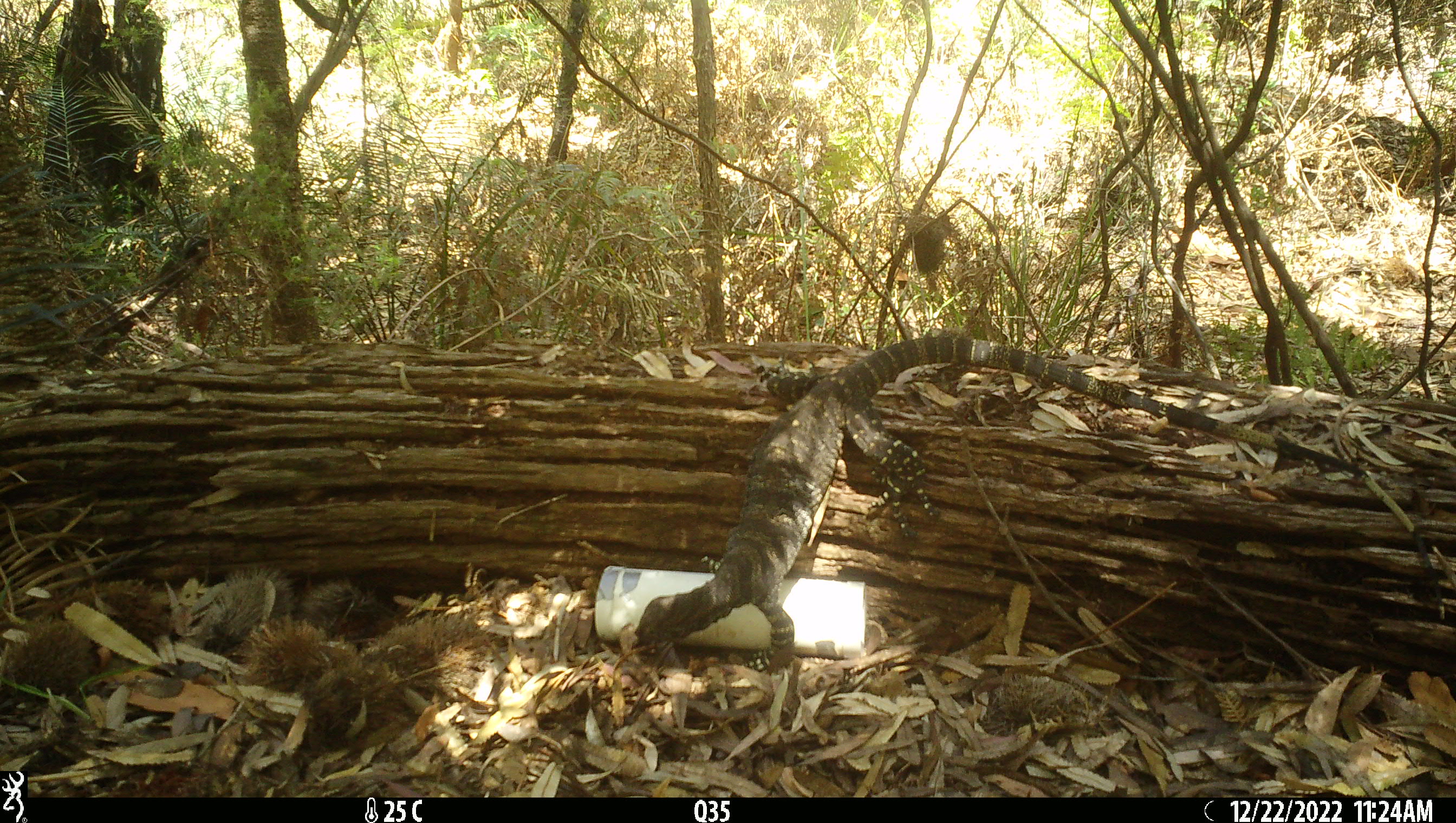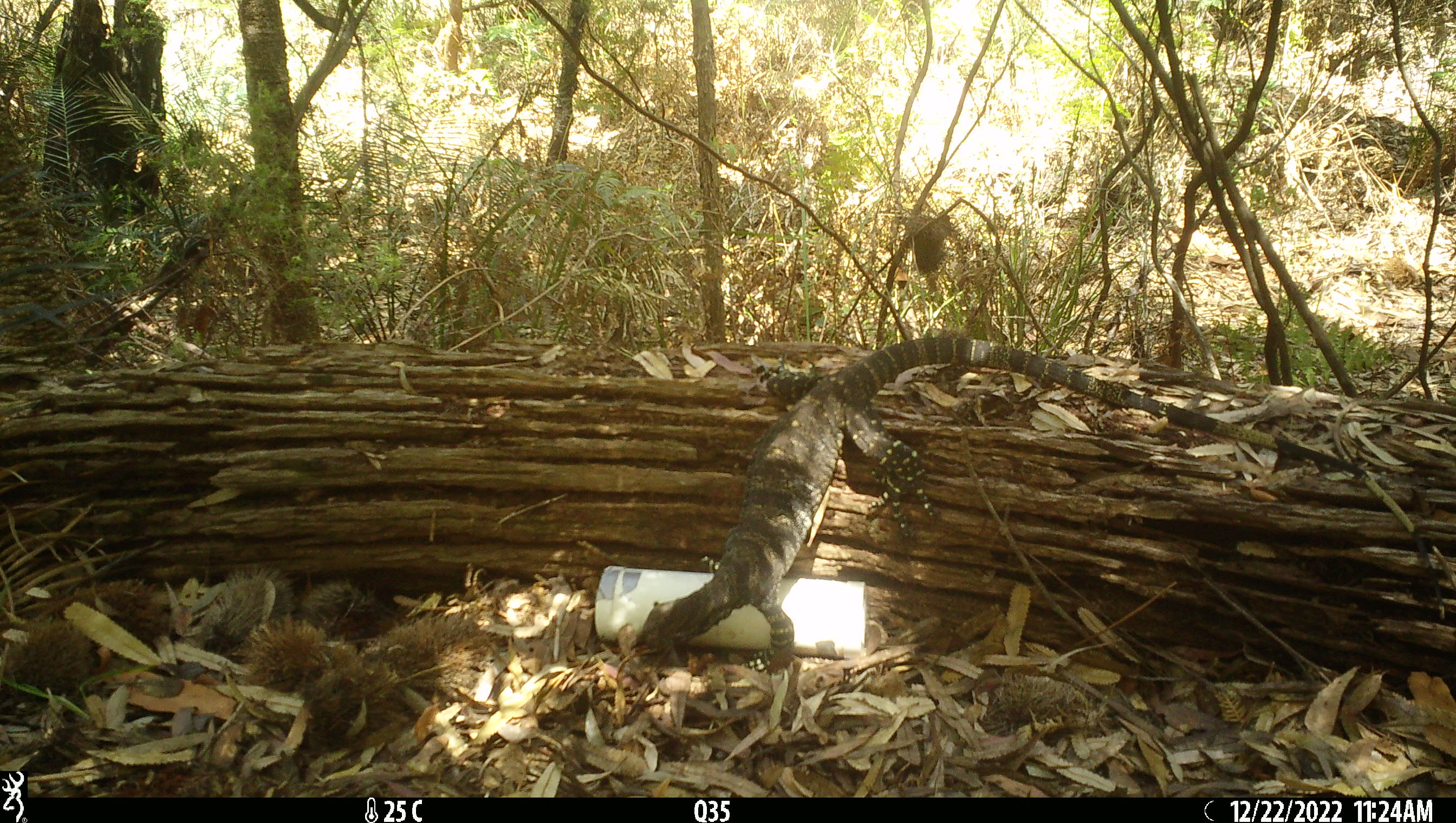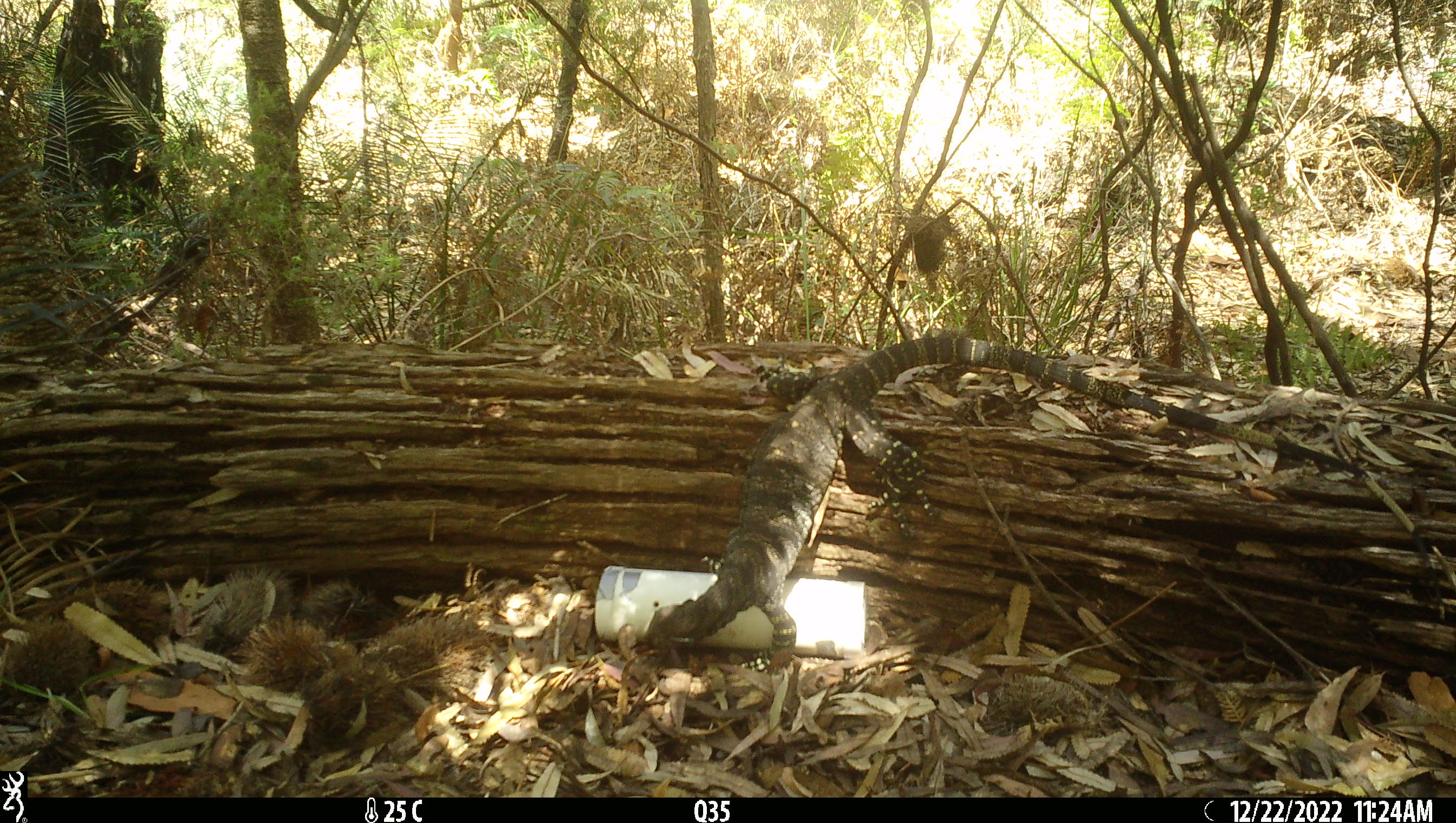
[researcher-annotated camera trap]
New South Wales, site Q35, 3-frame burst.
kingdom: Animalia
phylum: Chordata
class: Reptilia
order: Squamata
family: Varanidae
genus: Varanus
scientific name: Varanus varius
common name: lace monitor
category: goanna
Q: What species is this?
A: Goanna (lace monitor) (Varanus varius).